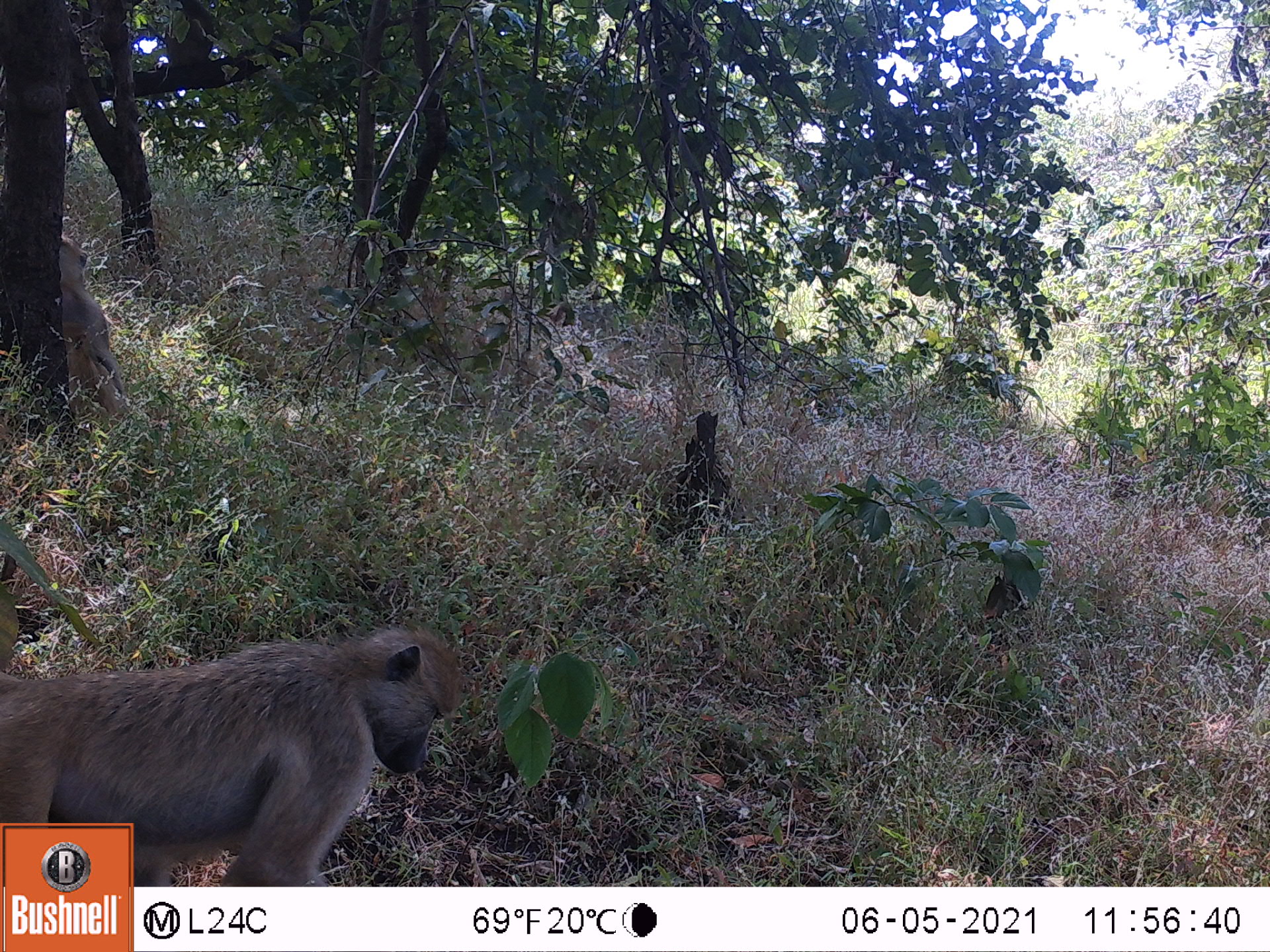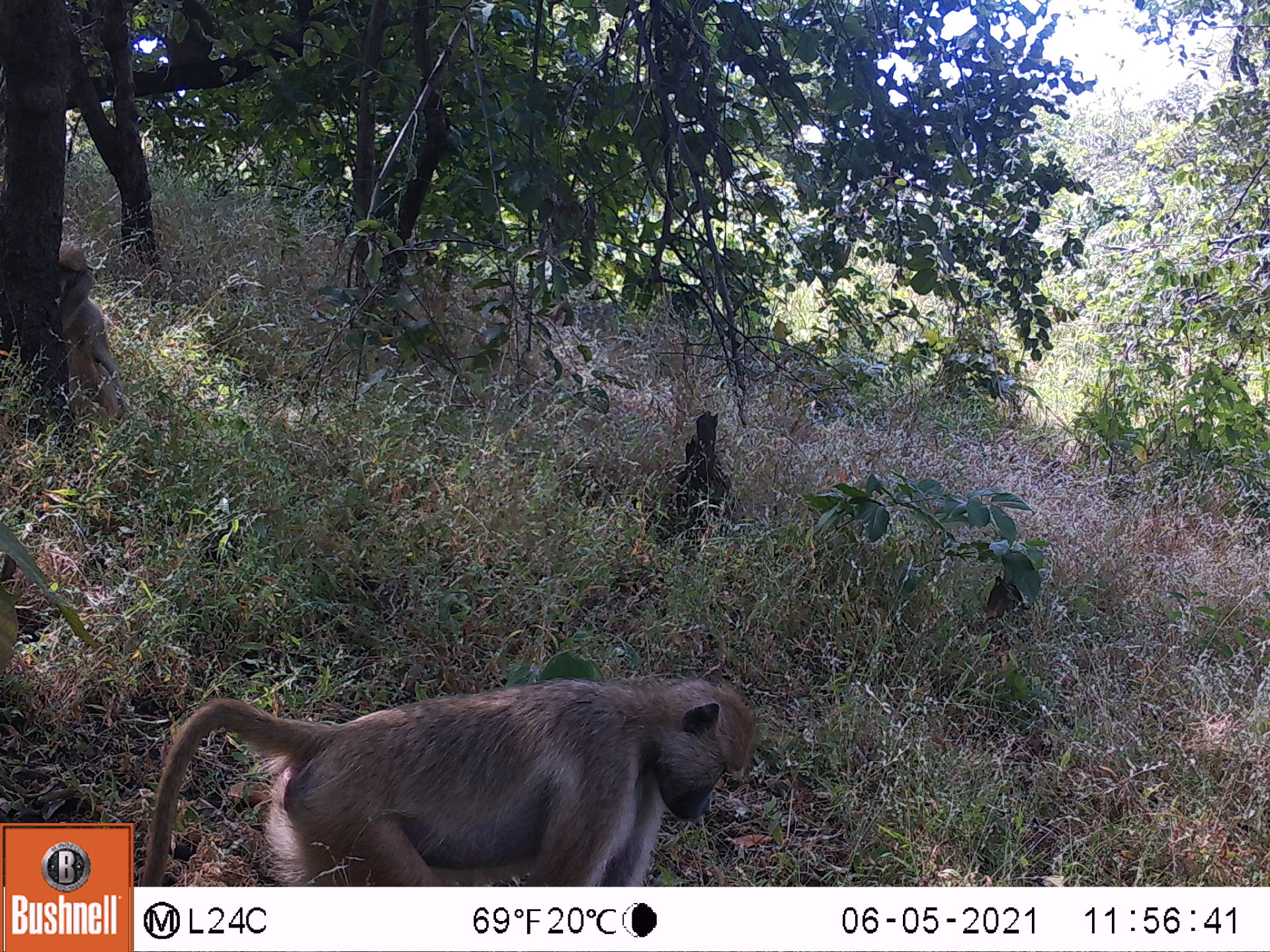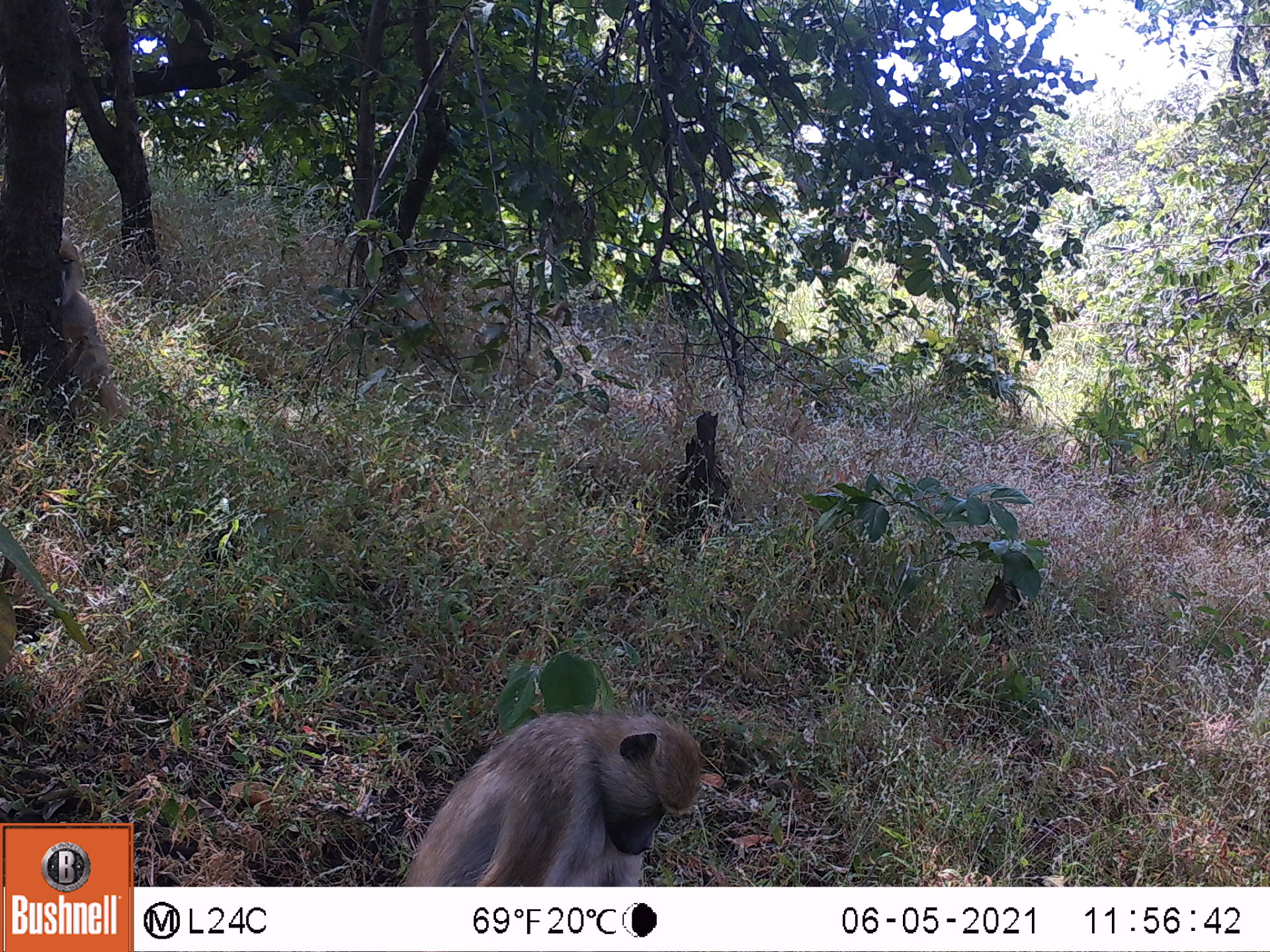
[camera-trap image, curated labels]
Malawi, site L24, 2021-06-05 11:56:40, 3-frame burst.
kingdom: Animalia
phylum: Chordata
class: Mammalia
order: Primates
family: Cercopithecidae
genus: Papio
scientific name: Papio cynocephalus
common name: yellow baboon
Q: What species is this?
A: Yellow baboon (Papio cynocephalus).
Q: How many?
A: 3.